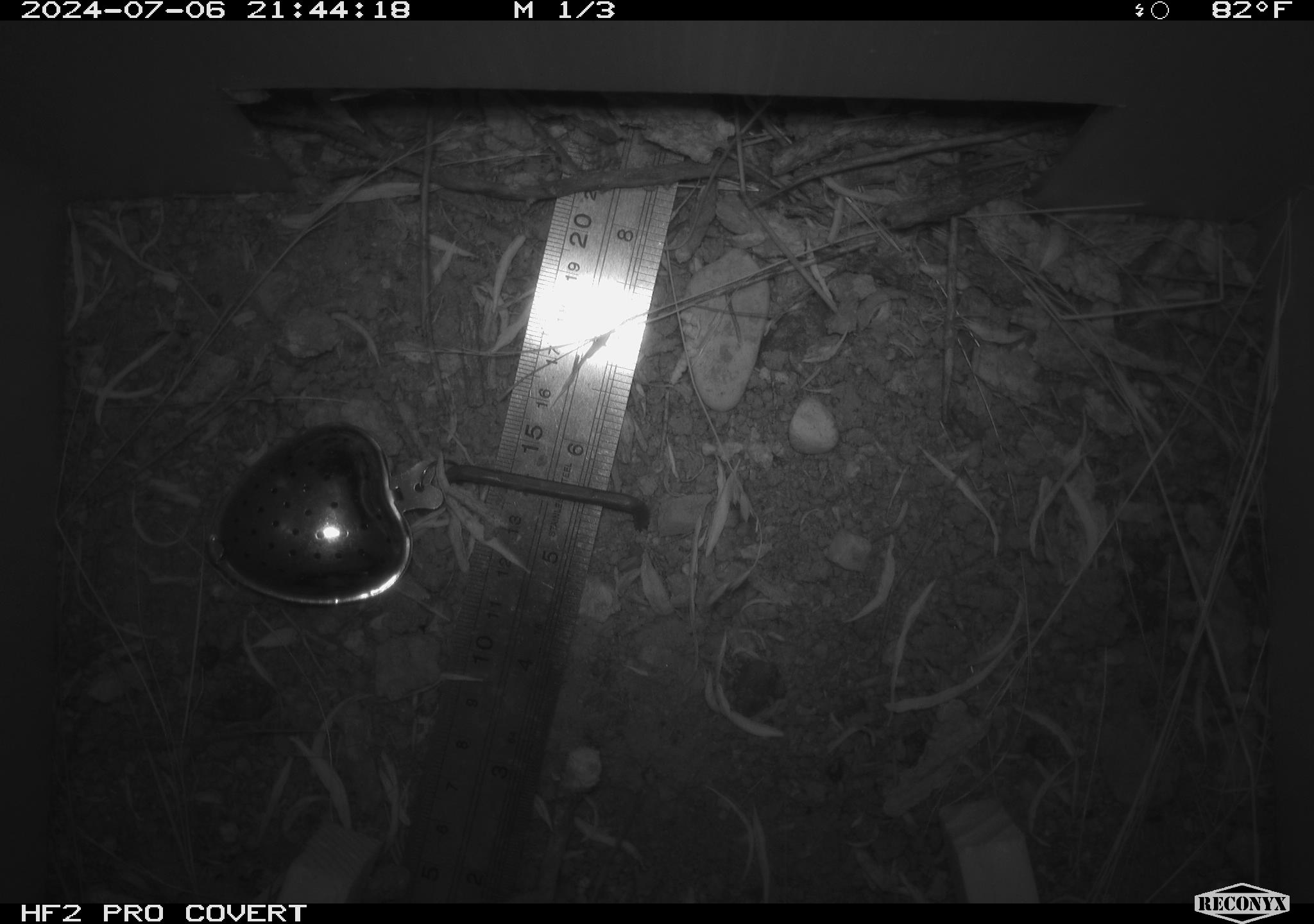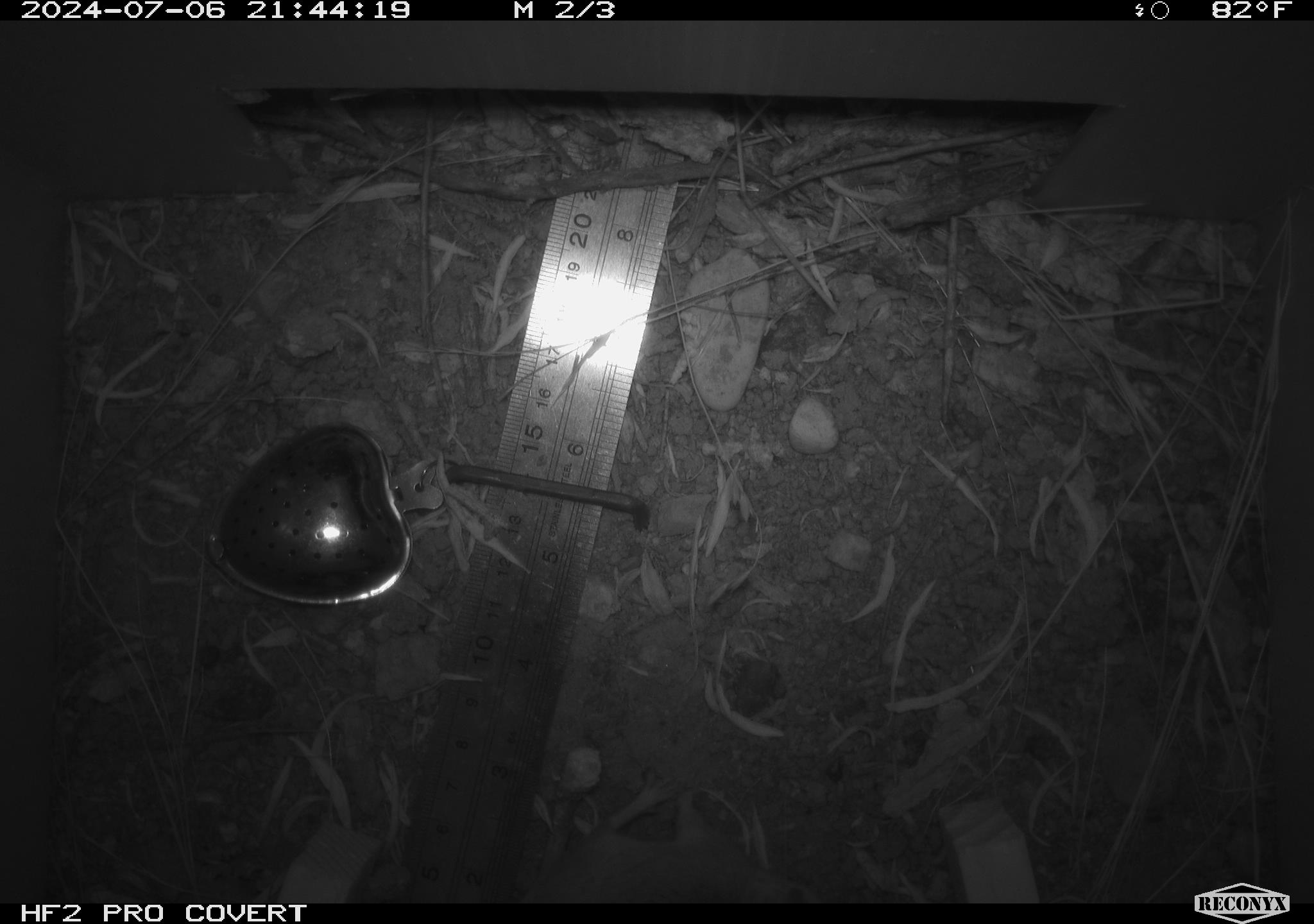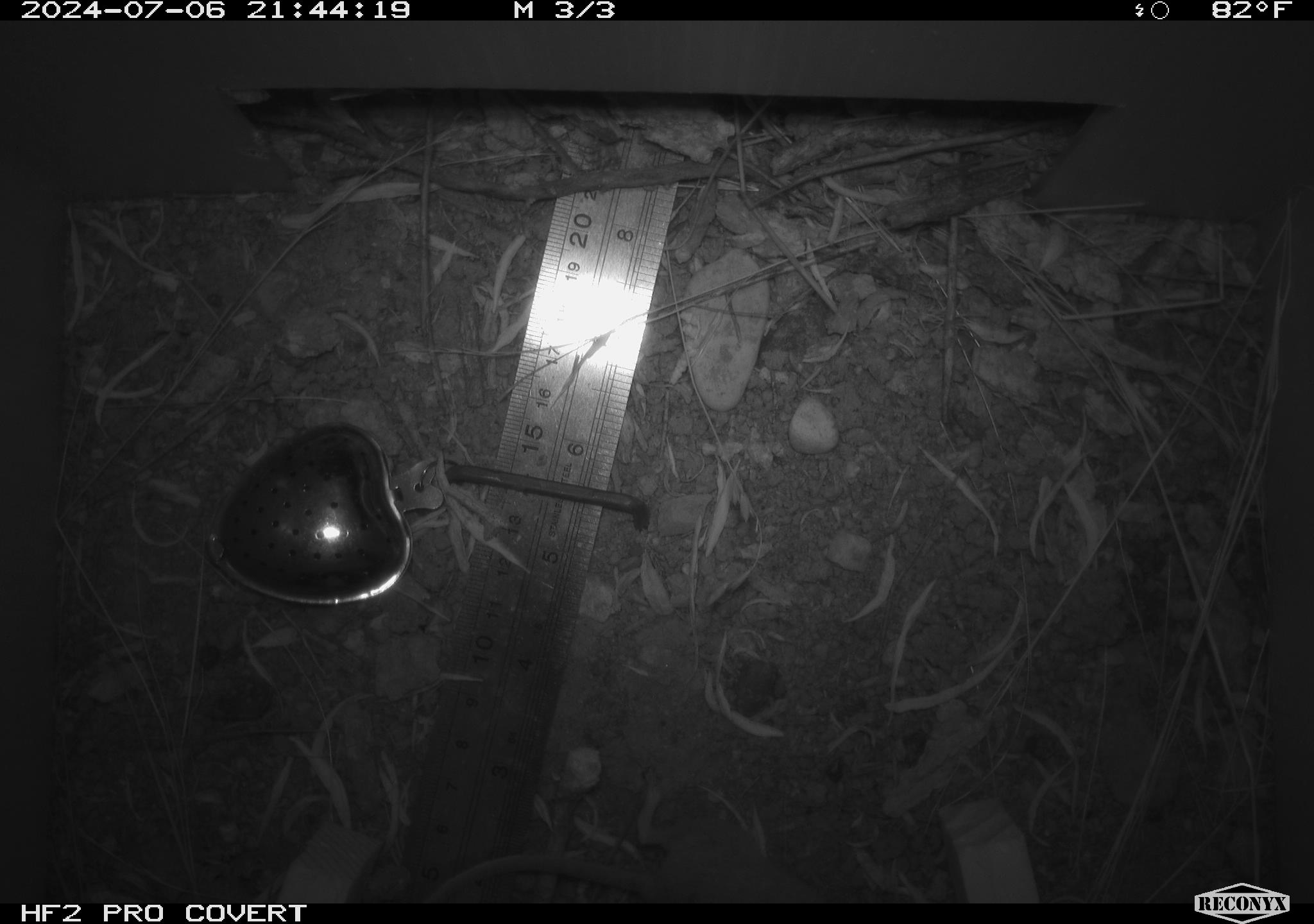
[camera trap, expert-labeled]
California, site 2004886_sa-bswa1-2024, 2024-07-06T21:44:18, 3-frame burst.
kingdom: Animalia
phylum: Chordata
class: Mammalia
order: Rodentia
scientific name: Rodentia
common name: mouse species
Mouse species (Rodentia).